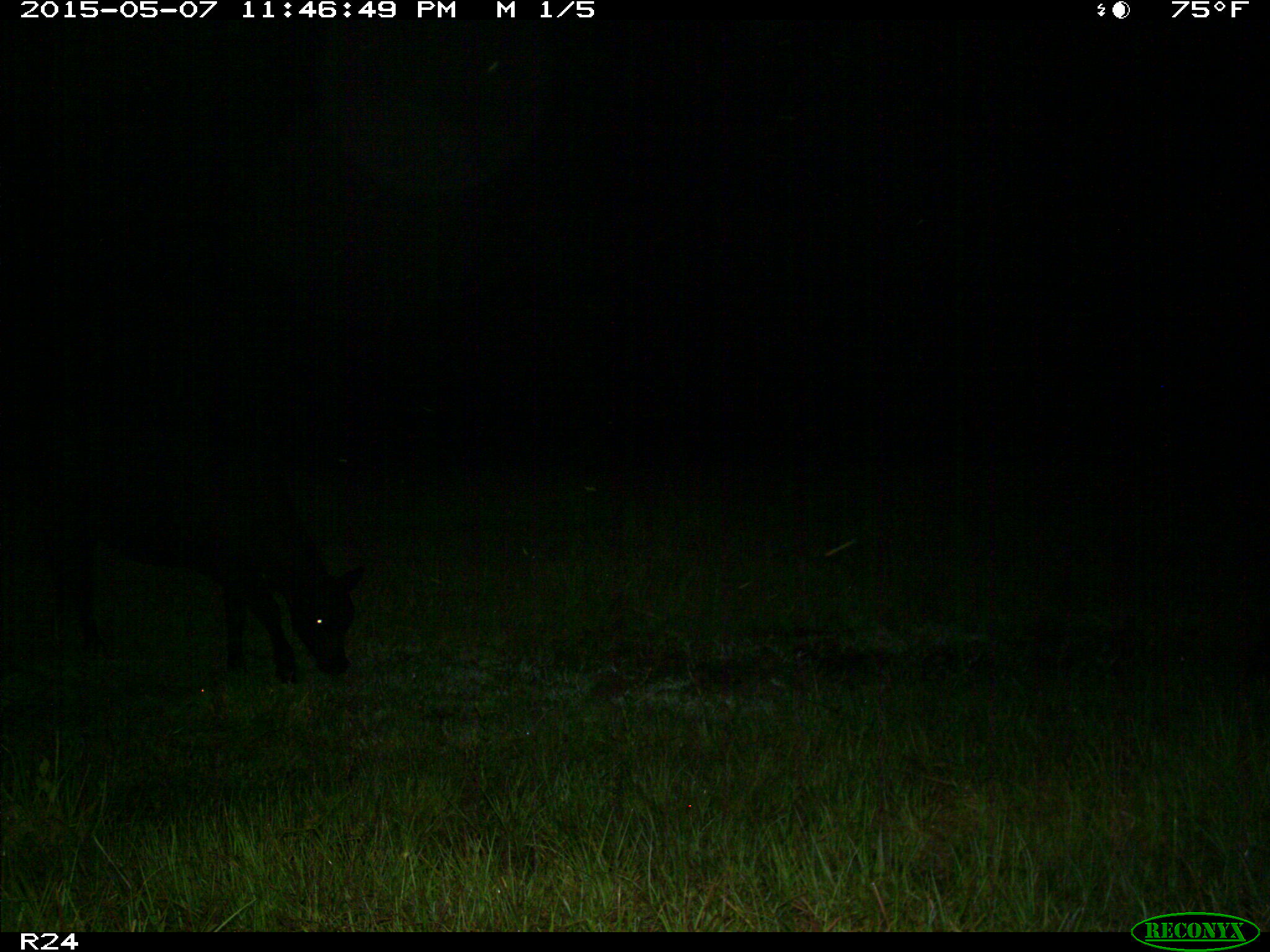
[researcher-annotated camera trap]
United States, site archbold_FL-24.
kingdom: Animalia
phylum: Chordata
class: Mammalia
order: Artiodactyla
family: Bovidae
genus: Bos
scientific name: Bos taurus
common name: domestic cow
Bos taurus (domestic cow).